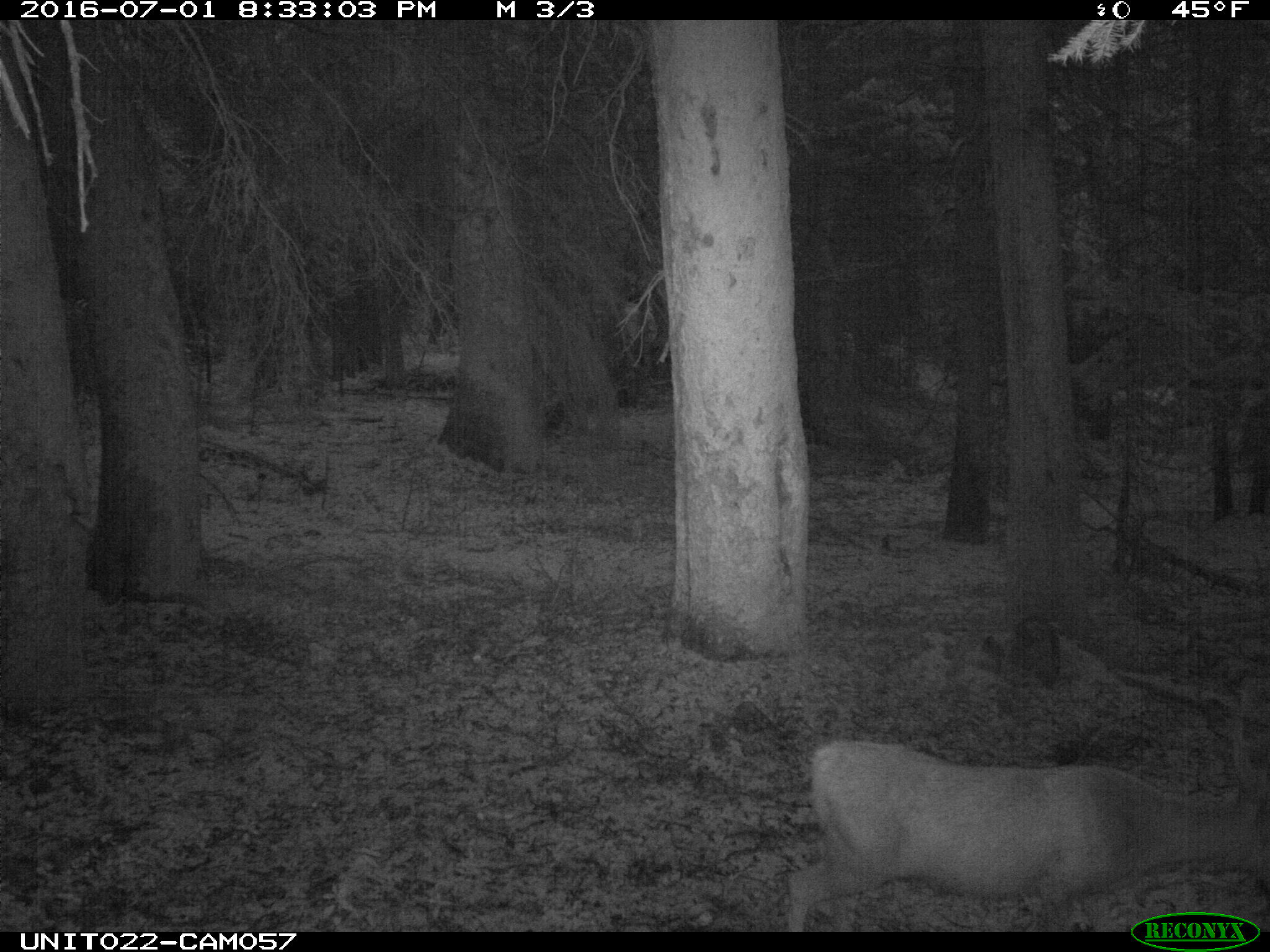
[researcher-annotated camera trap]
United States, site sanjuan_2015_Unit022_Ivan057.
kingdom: Animalia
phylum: Chordata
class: Mammalia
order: Artiodactyla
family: Cervidae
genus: Odocoileus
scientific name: Odocoileus hemionus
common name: mule deer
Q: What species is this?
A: Odocoileus hemionus (mule deer).